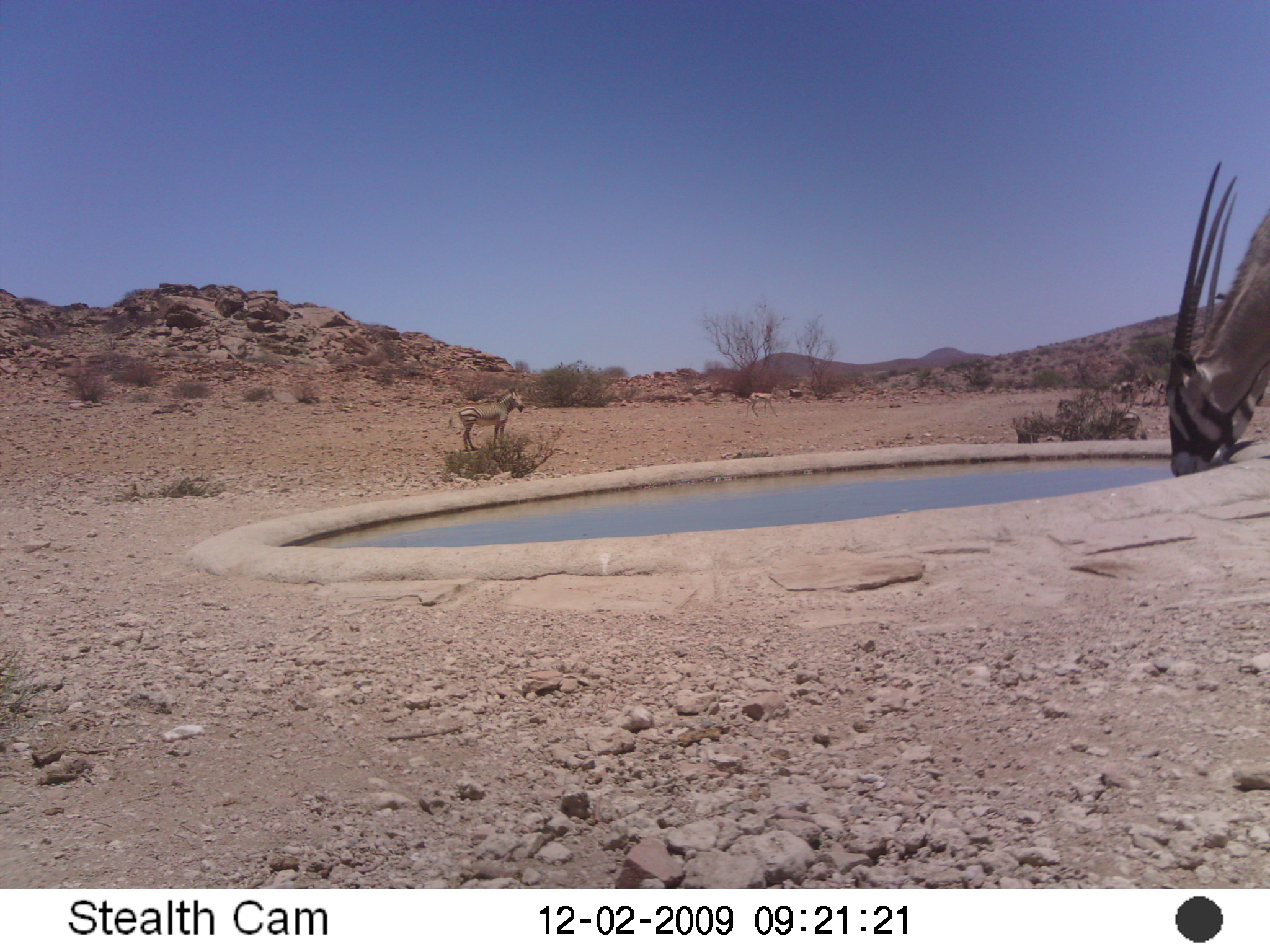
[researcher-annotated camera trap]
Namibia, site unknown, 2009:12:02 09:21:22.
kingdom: Animalia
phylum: Chordata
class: Mammalia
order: Artiodactyla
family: Bovidae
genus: Oryx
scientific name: Oryx gazella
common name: gemsbok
Oryx gazella (gemsbok).